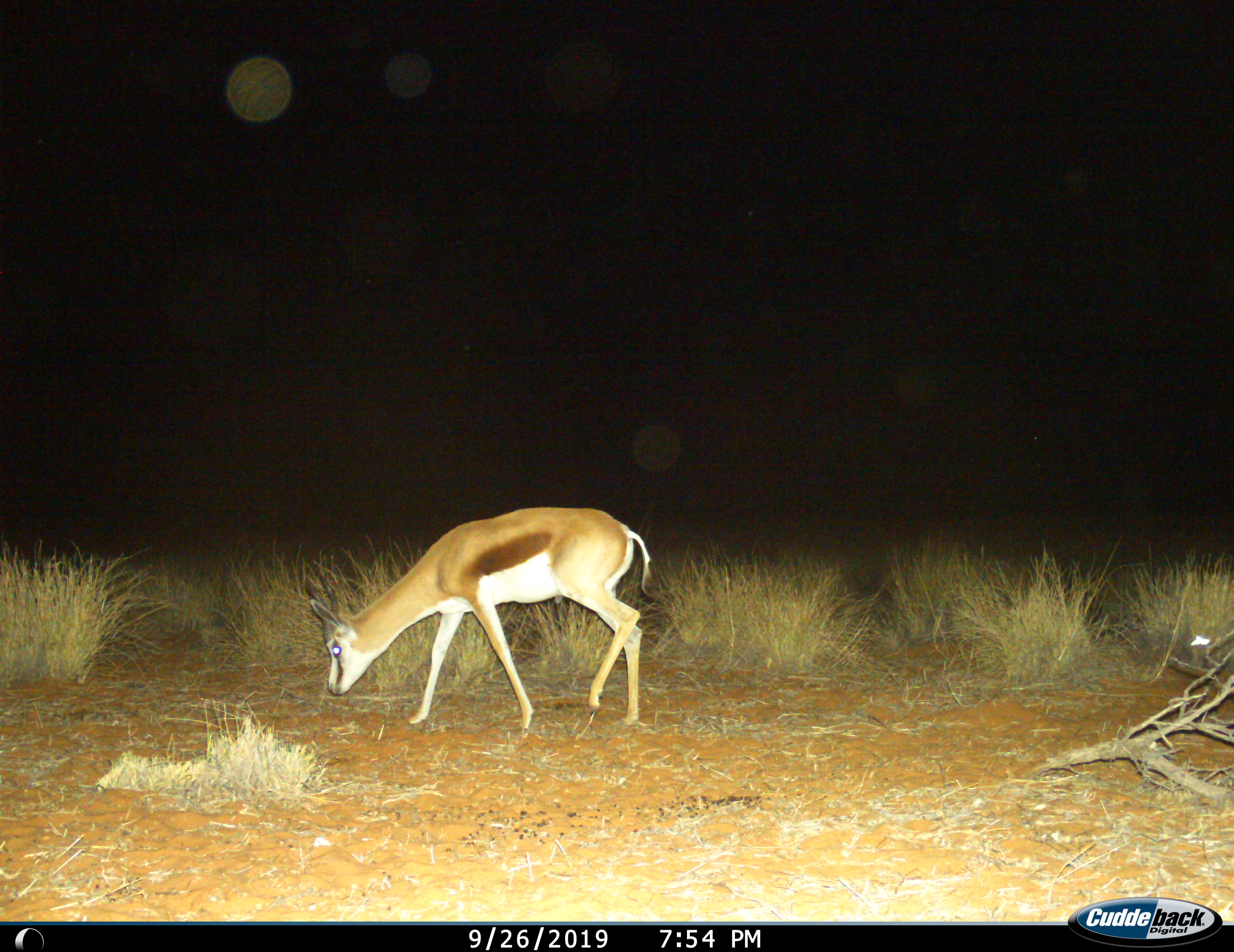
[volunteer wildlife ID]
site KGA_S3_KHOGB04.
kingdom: Animalia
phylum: Chordata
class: Mammalia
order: Artiodactyla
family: Bovidae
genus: Antidorcas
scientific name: Antidorcas marsupialis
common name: springbok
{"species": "springbok (Antidorcas marsupialis)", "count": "1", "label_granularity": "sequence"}